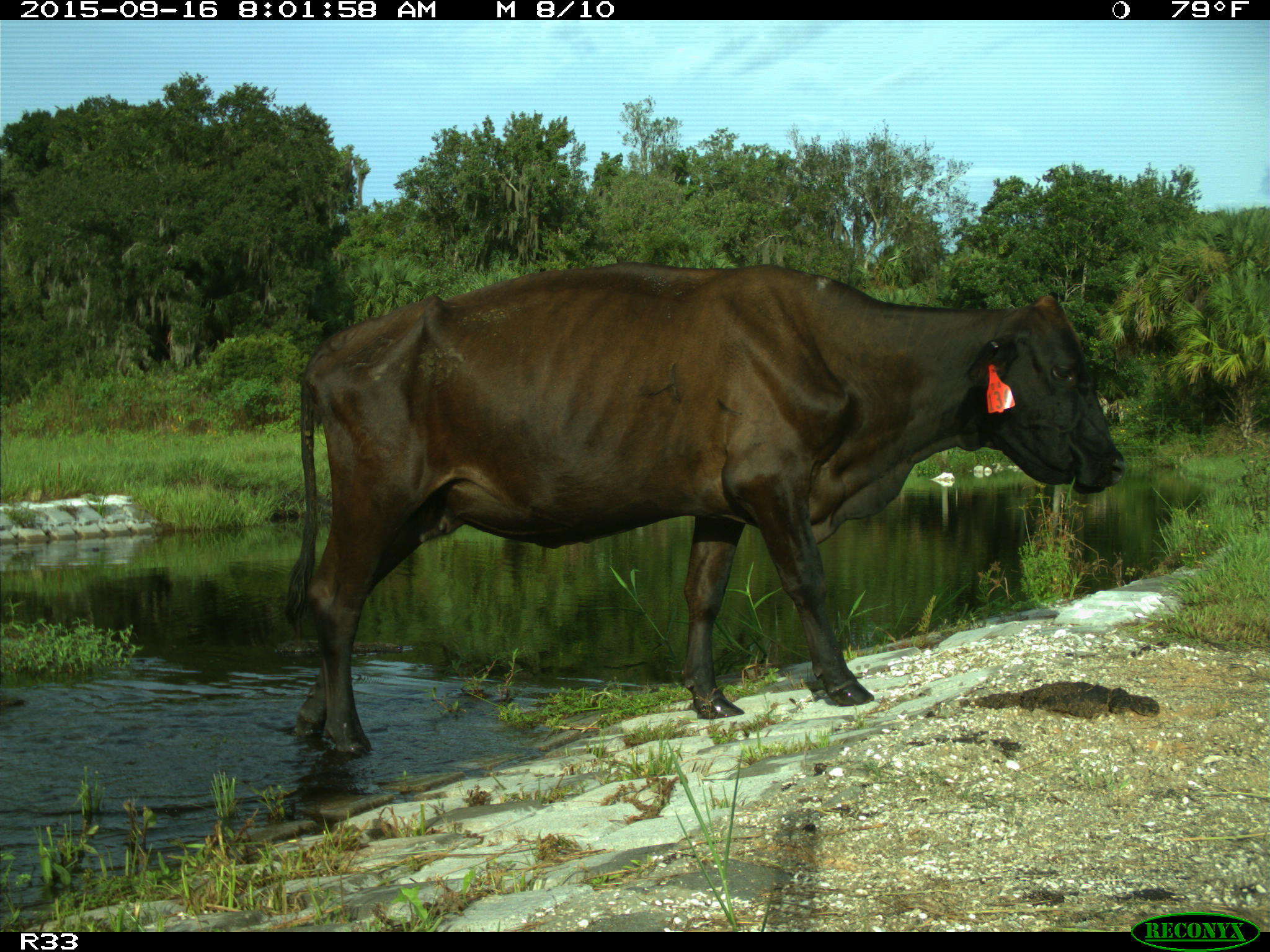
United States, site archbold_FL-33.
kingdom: Animalia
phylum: Chordata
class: Mammalia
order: Artiodactyla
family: Bovidae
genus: Bos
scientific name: Bos taurus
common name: domestic cow